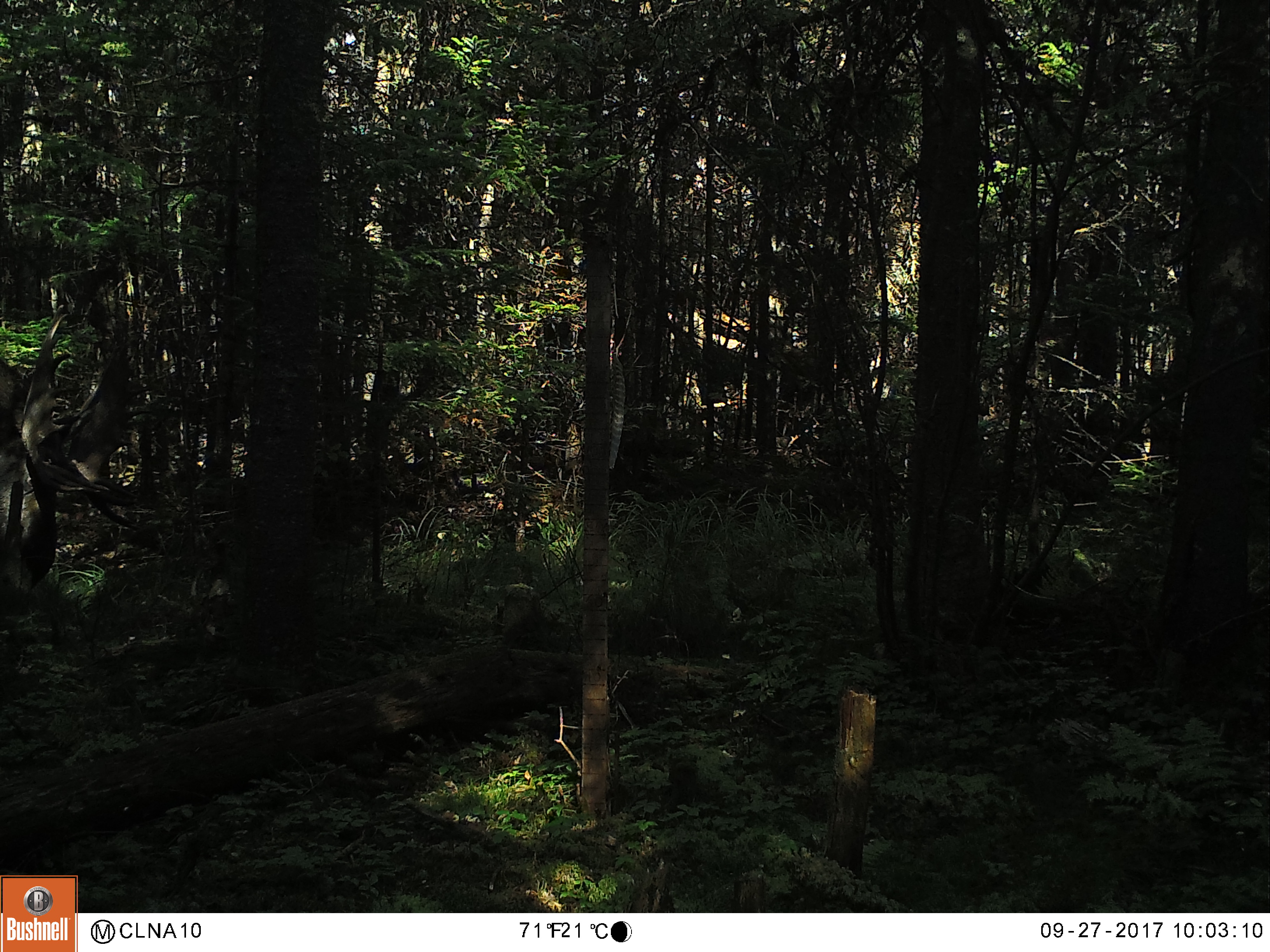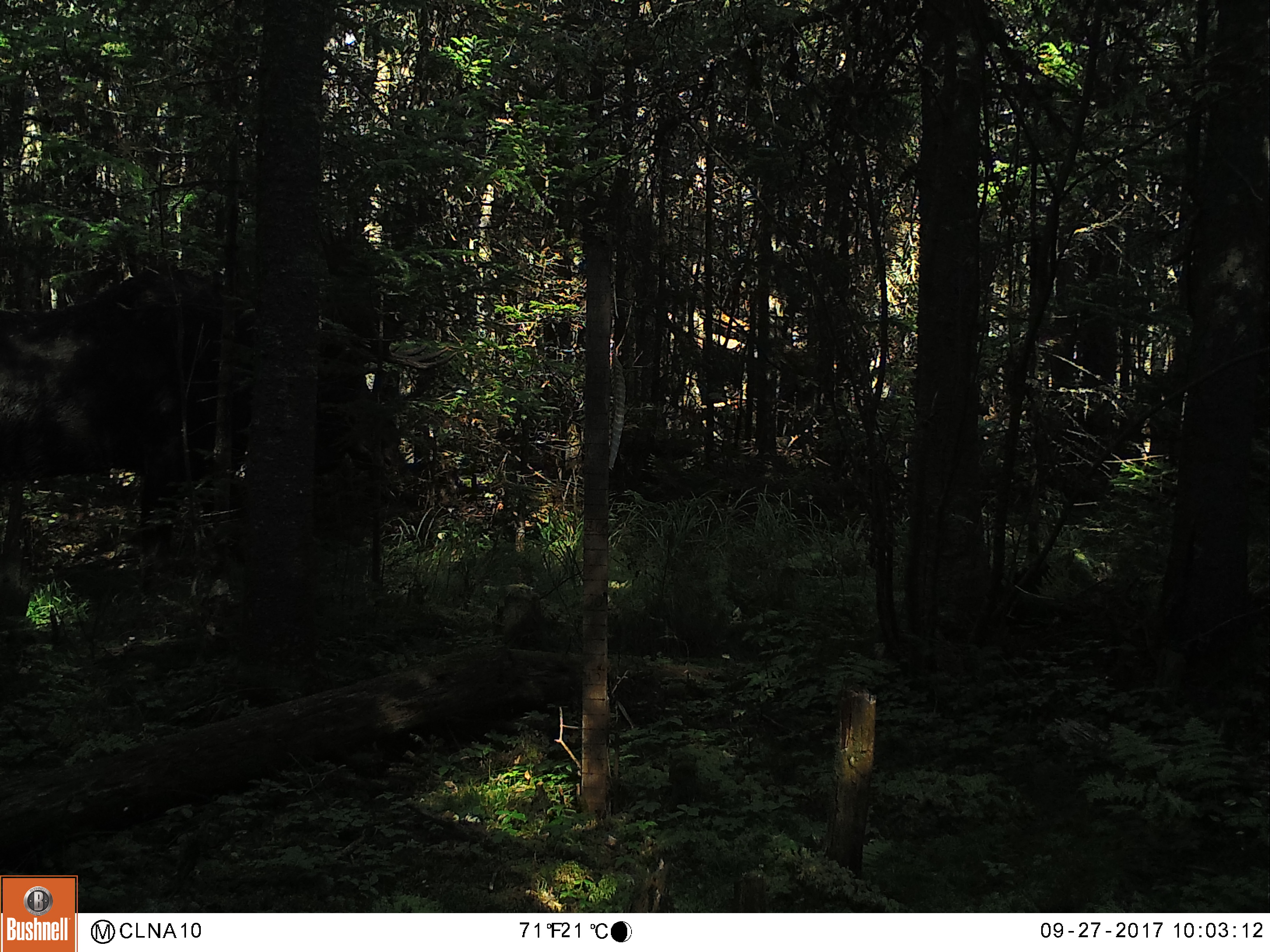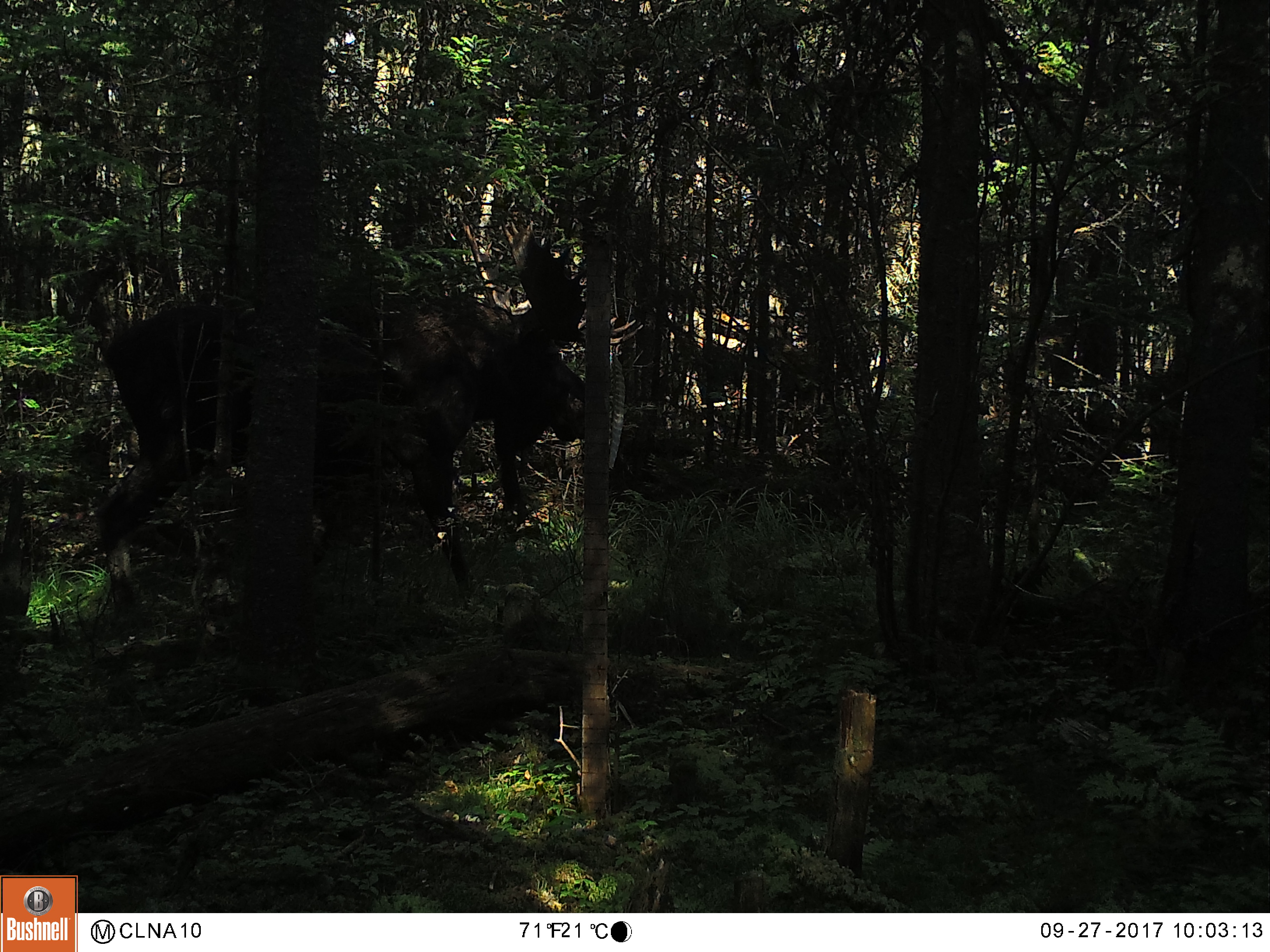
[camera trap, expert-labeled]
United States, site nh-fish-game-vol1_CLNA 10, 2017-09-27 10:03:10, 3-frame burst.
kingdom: Animalia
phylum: Chordata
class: Mammalia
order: Artiodactyla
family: Cervidae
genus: Alces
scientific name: Alces alces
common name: moose